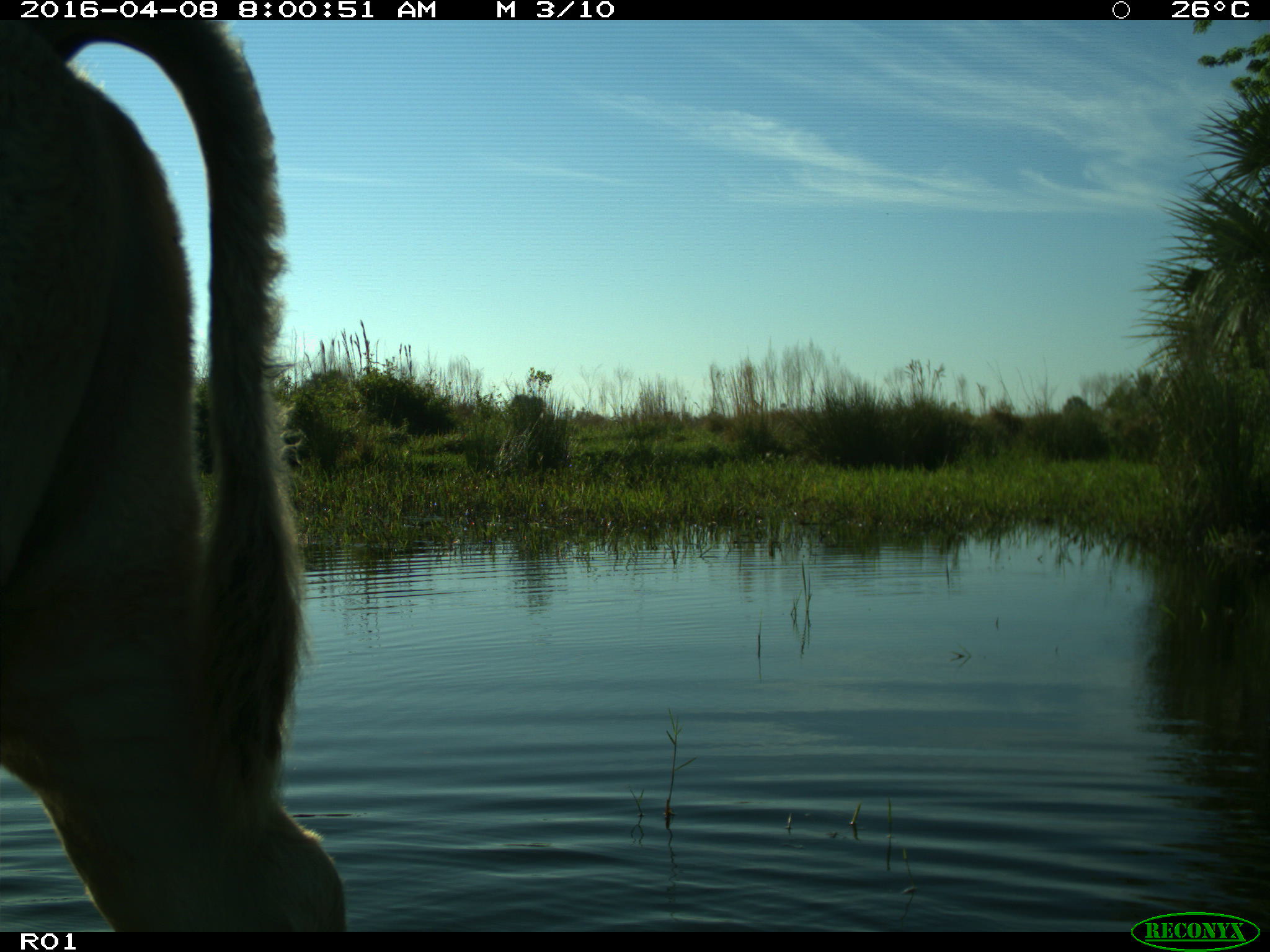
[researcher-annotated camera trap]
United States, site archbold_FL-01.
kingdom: Animalia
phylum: Chordata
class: Mammalia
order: Artiodactyla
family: Bovidae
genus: Bos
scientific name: Bos taurus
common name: domestic cow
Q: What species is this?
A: Bos taurus (domestic cow).